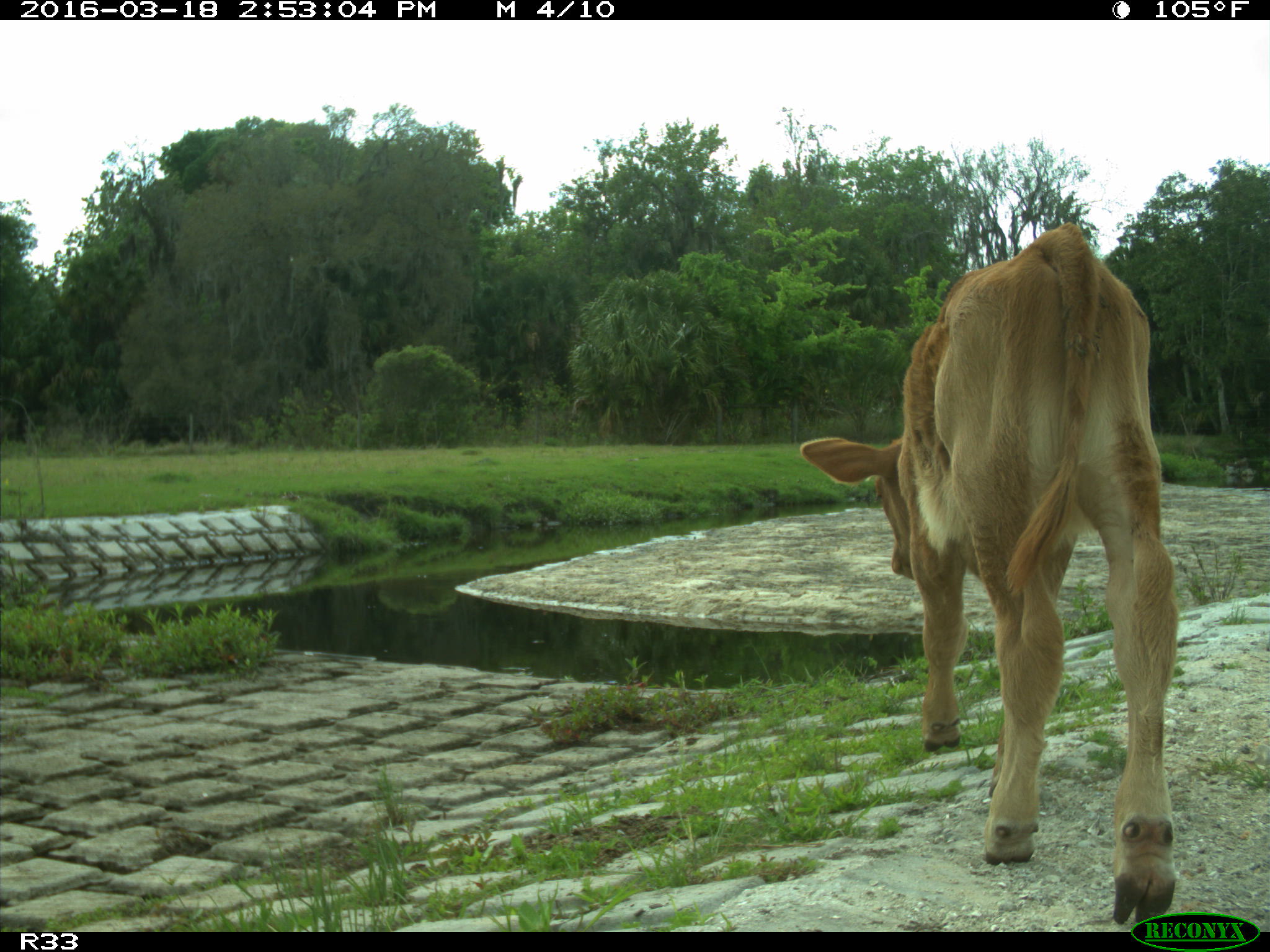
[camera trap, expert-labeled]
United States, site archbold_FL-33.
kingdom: Animalia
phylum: Chordata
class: Mammalia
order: Artiodactyla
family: Bovidae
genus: Bos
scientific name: Bos taurus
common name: domestic cow